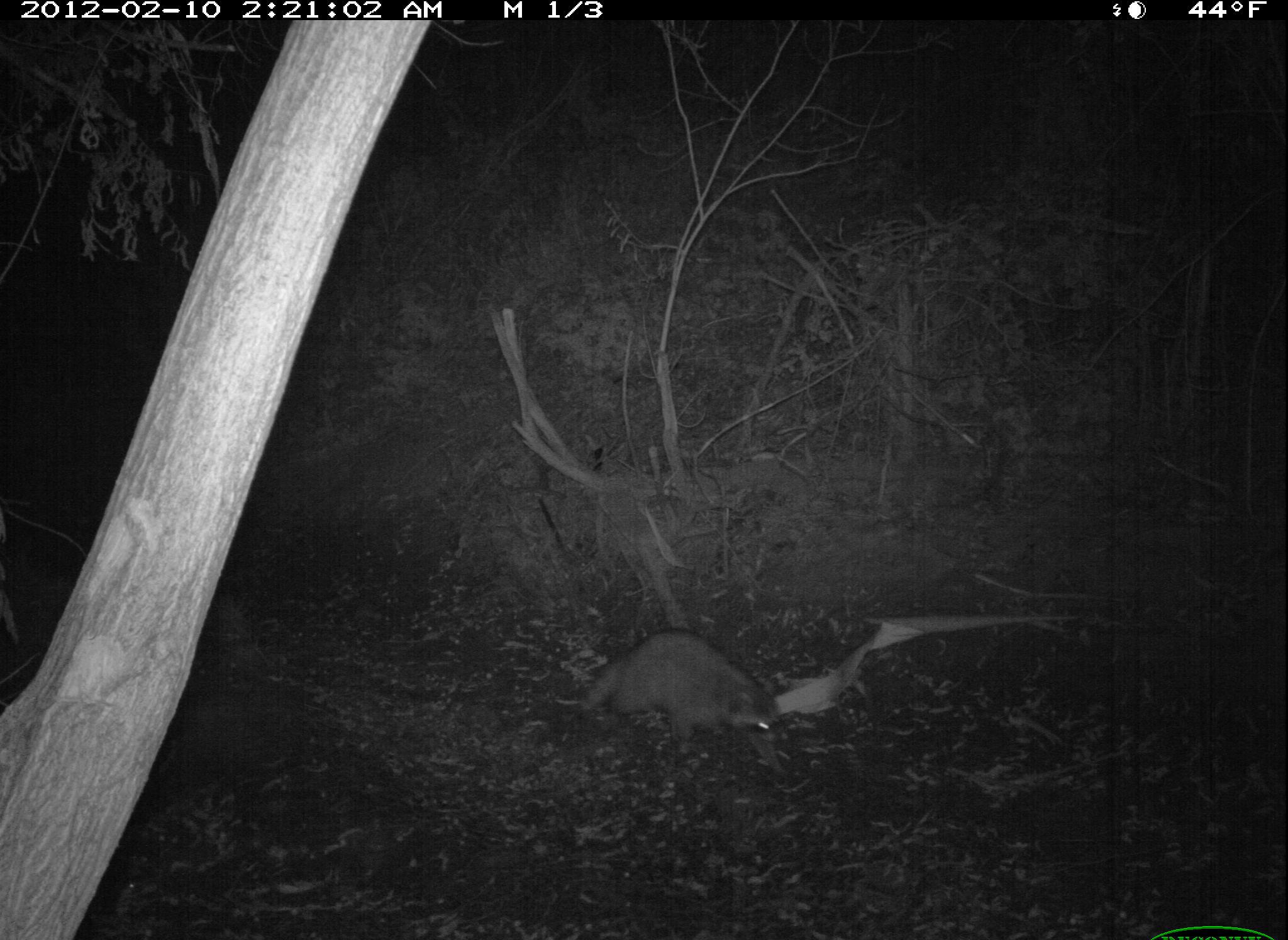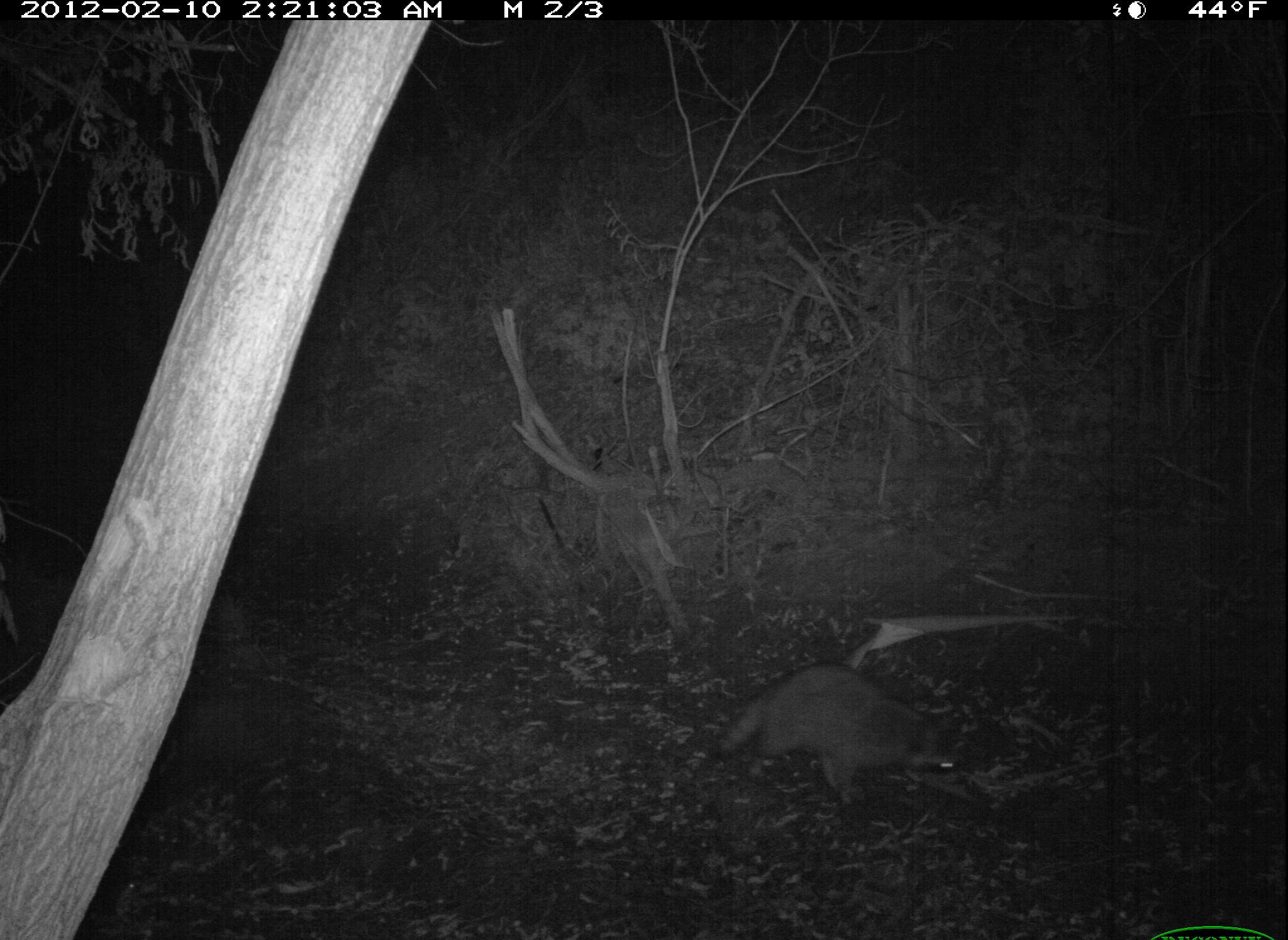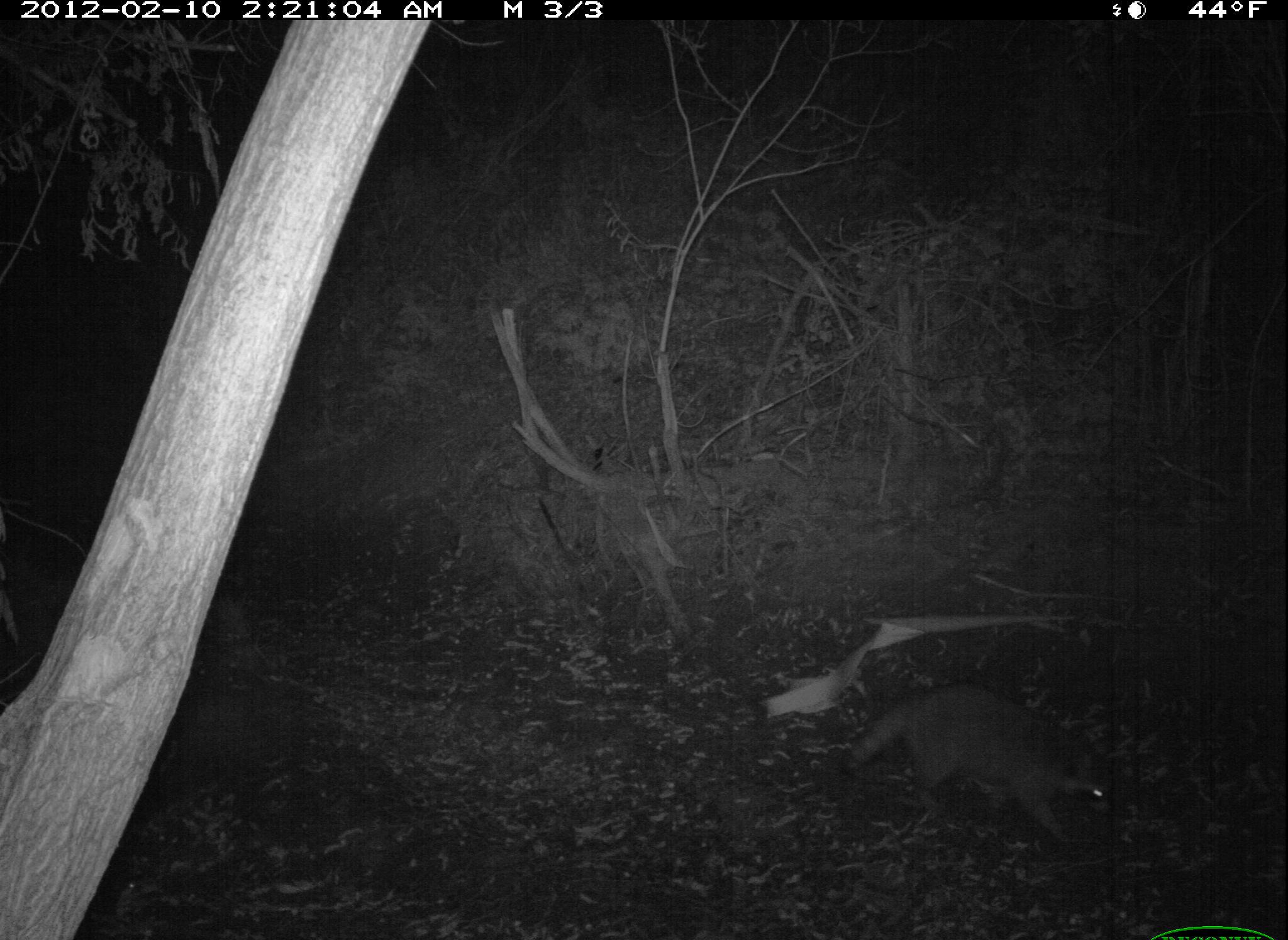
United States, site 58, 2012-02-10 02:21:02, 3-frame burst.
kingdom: Animalia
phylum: Chordata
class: Mammalia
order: Carnivora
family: Procyonidae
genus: Procyon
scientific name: Procyon lotor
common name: raccoon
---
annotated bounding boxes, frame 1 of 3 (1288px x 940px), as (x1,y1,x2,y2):
raccoon: (578,630,787,753)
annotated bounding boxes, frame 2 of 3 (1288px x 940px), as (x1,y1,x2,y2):
raccoon: (713,659,954,803)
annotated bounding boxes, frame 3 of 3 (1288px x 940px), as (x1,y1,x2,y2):
raccoon: (849,688,1126,843)